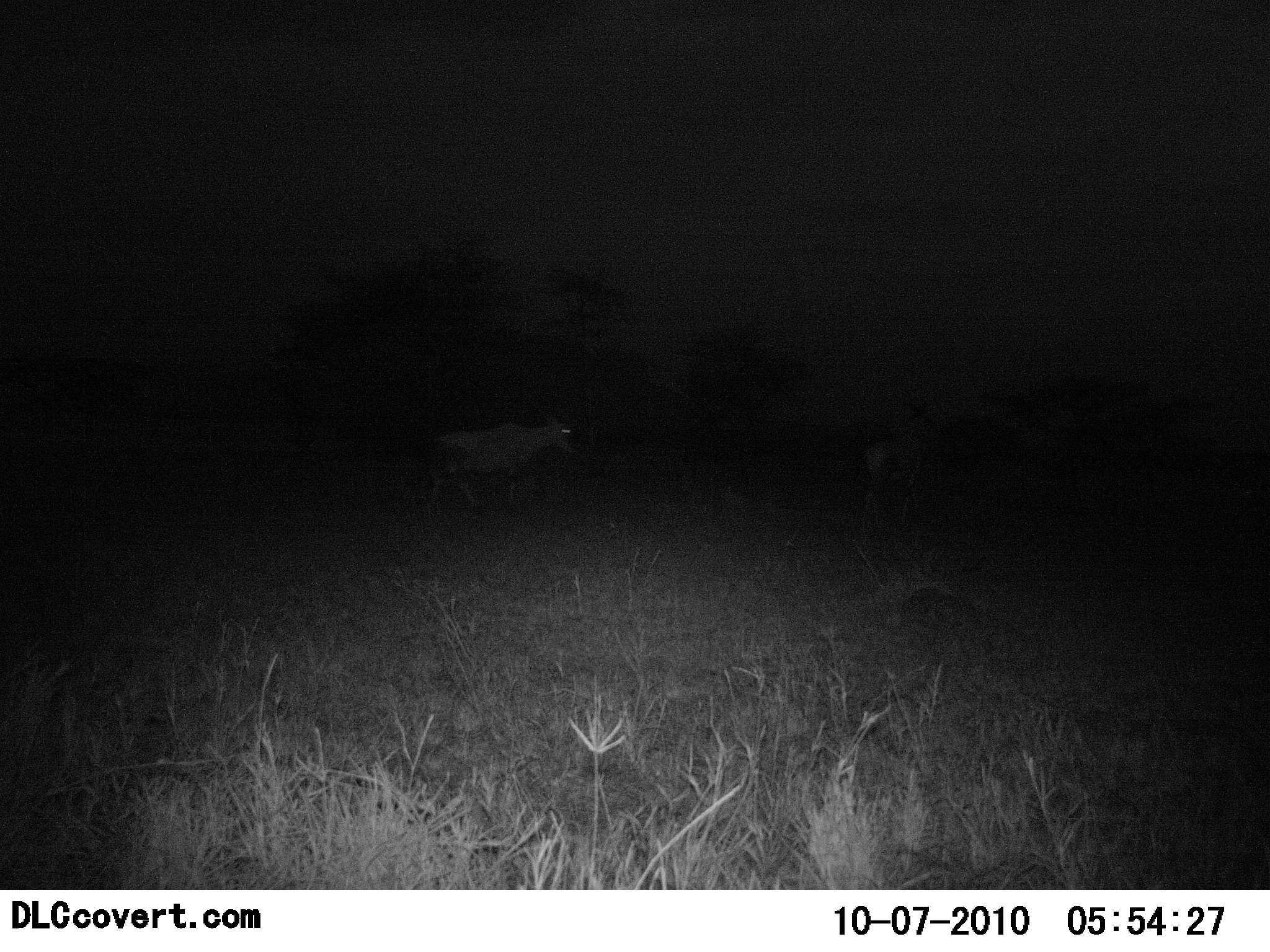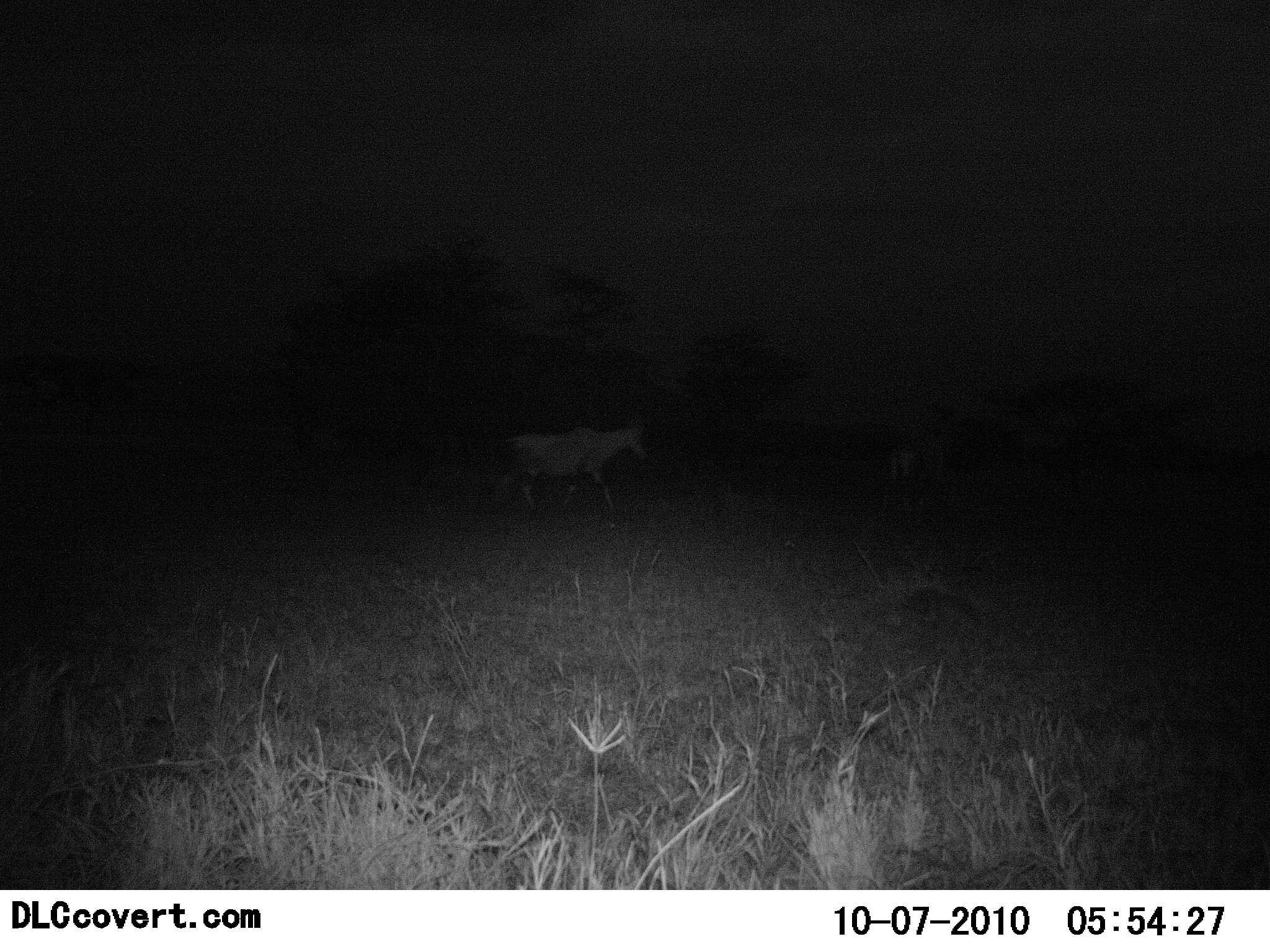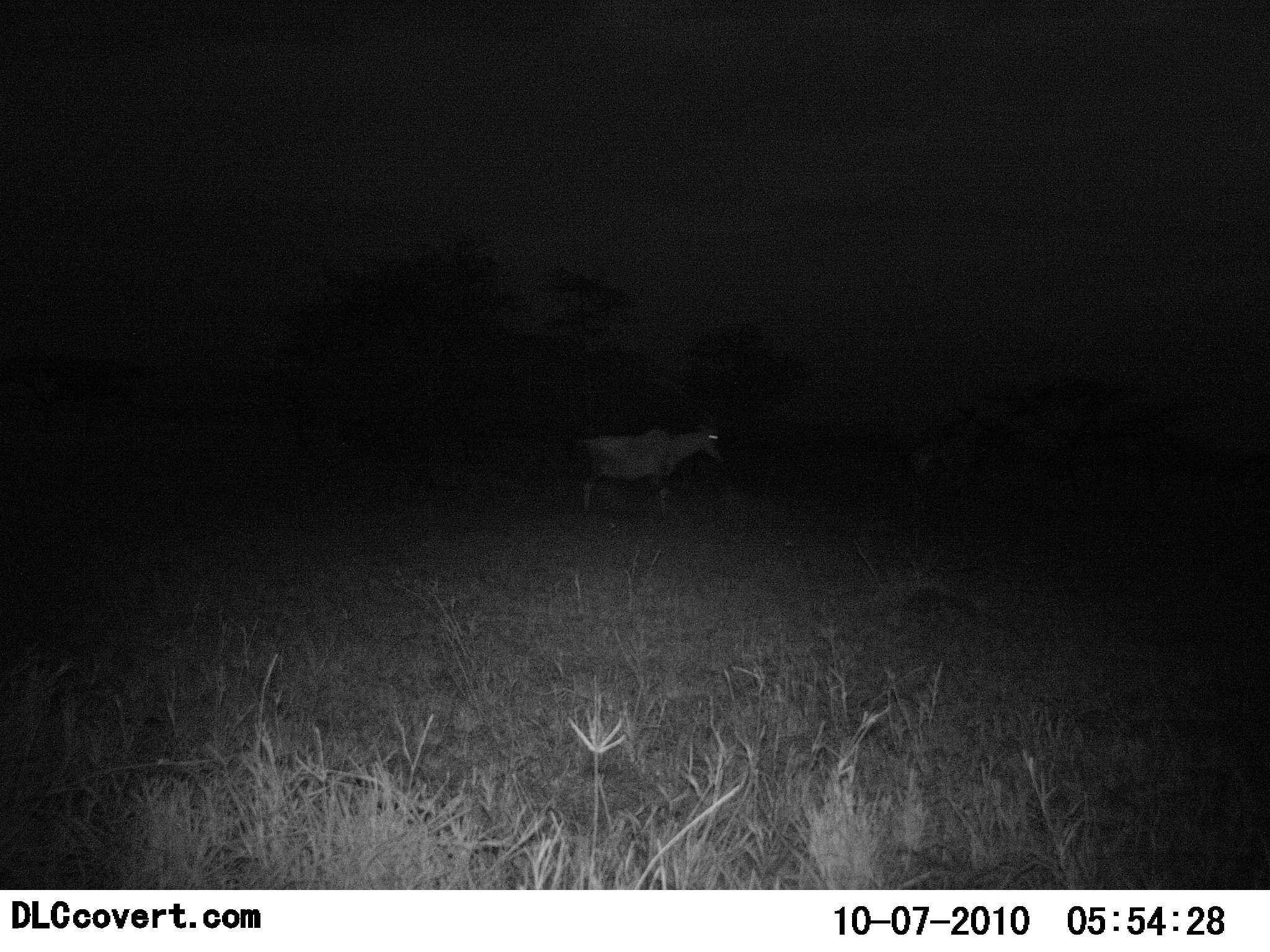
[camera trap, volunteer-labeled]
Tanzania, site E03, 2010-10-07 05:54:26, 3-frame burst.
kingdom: Animalia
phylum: Chordata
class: Mammalia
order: Artiodactyla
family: Bovidae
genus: Damaliscus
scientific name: Damaliscus lunatus jimela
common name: topi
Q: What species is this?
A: Topi (Damaliscus lunatus jimela).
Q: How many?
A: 2.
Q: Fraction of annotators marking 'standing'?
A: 0%.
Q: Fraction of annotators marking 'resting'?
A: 0%.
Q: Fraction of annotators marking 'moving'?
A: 100%.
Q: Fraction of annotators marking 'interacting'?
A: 0%.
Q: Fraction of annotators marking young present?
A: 0%.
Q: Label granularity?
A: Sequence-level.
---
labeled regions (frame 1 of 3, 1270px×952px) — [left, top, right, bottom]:
animal: [425, 419, 574, 514]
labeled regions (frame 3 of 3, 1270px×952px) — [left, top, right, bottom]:
animal: [575, 422, 725, 517]